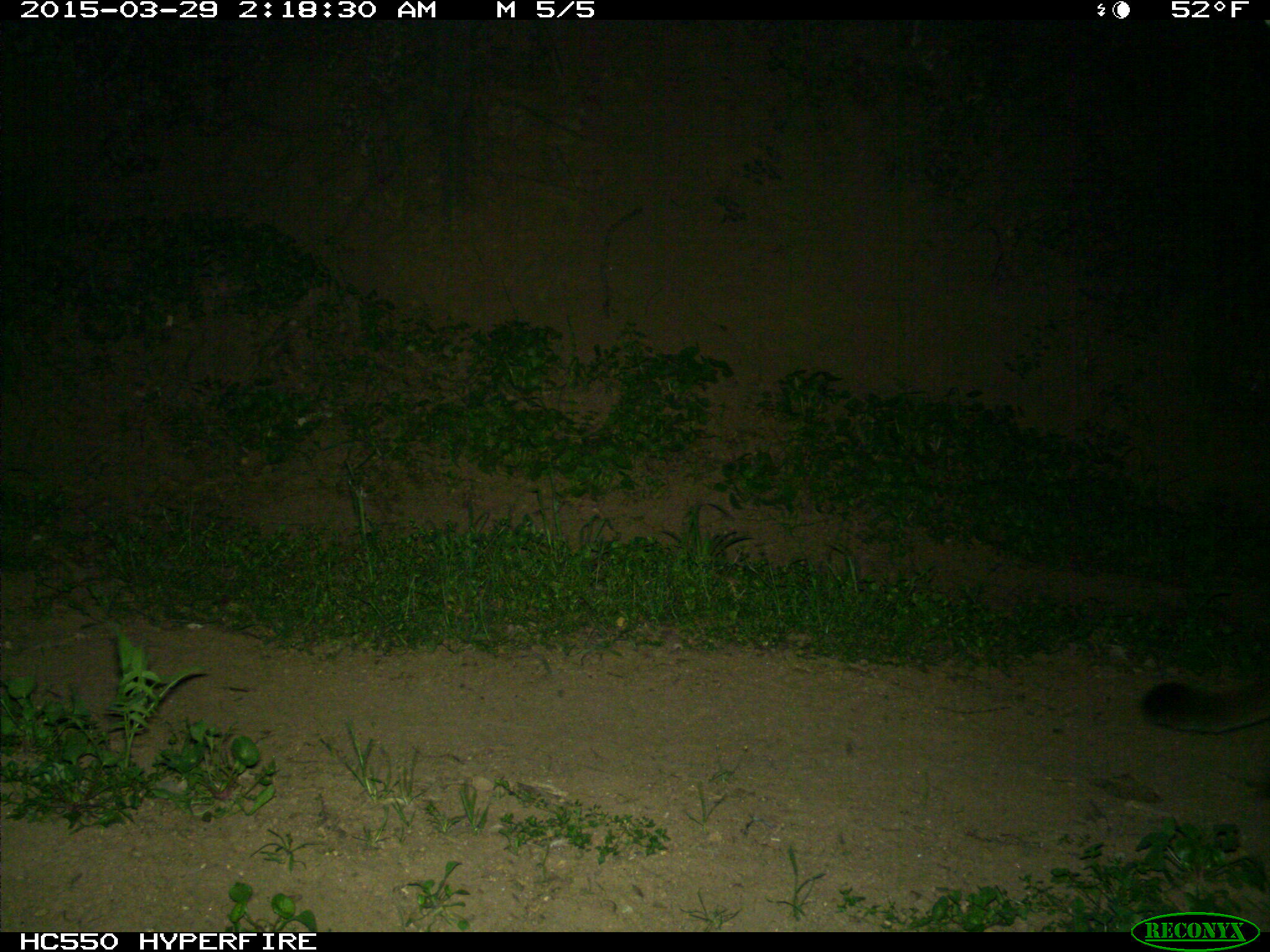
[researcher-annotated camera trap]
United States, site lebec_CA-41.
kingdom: Animalia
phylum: Chordata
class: Mammalia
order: Carnivora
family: Felidae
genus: Puma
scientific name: Puma concolor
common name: mountain lion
Puma concolor (mountain lion).